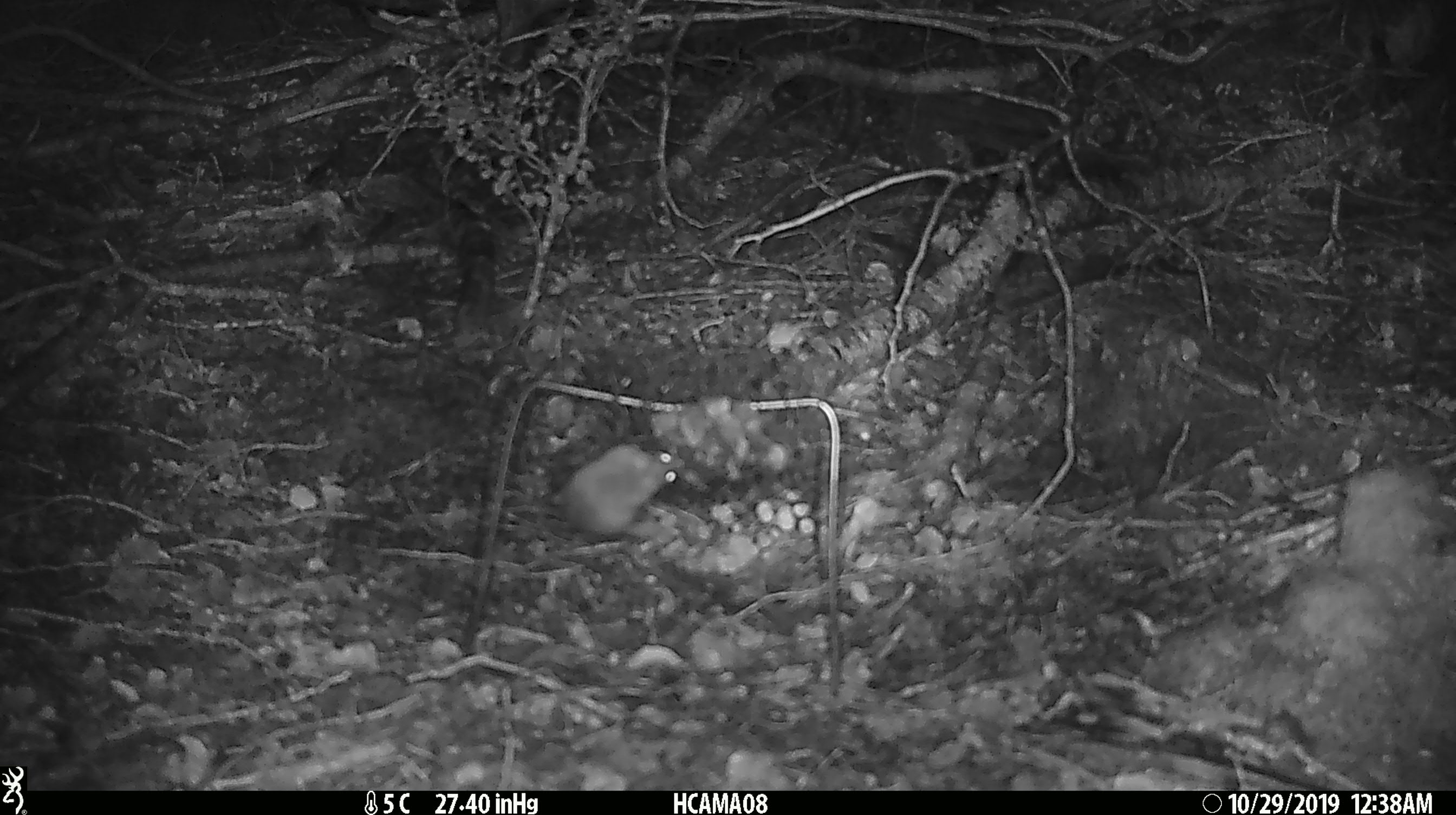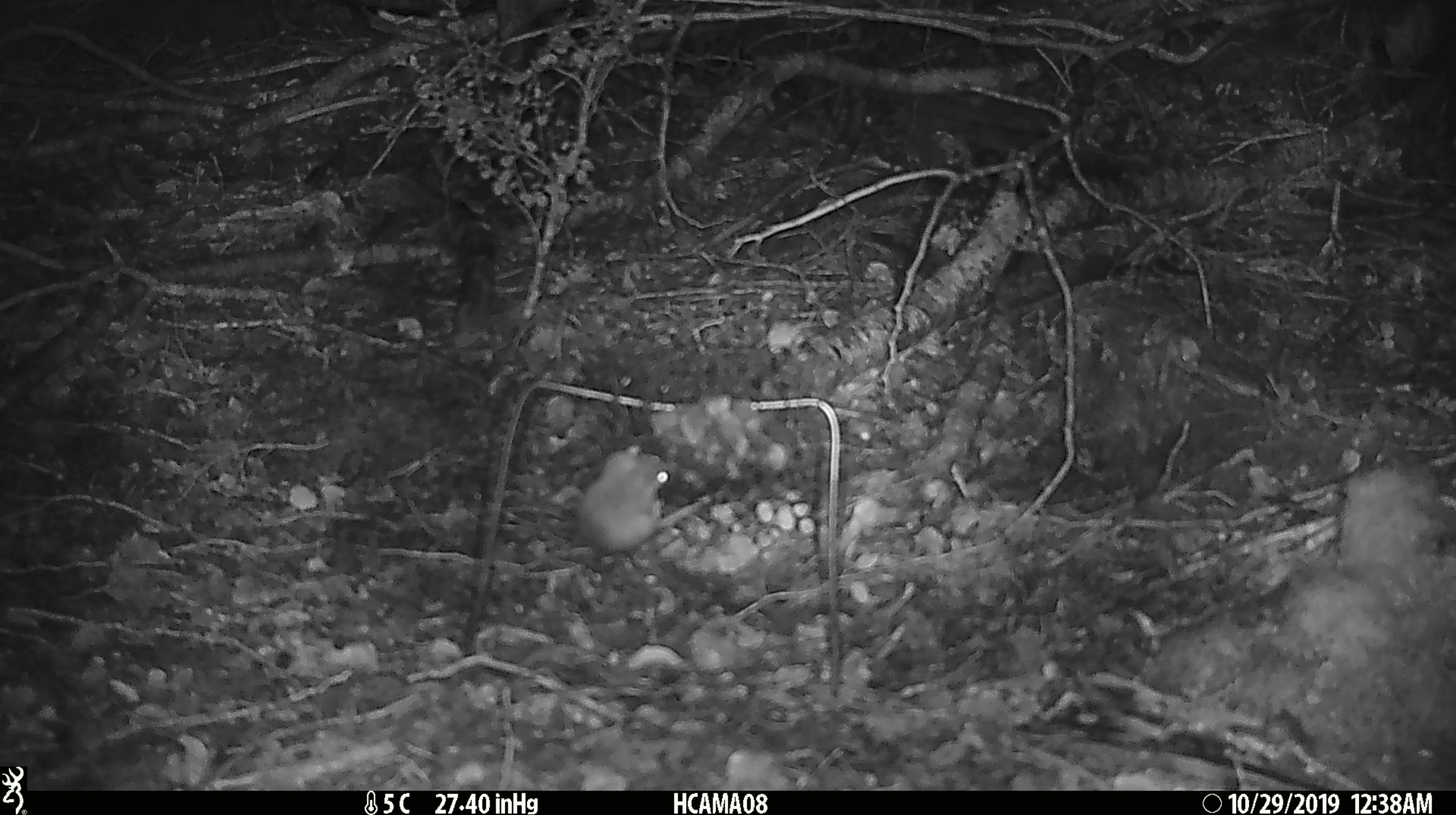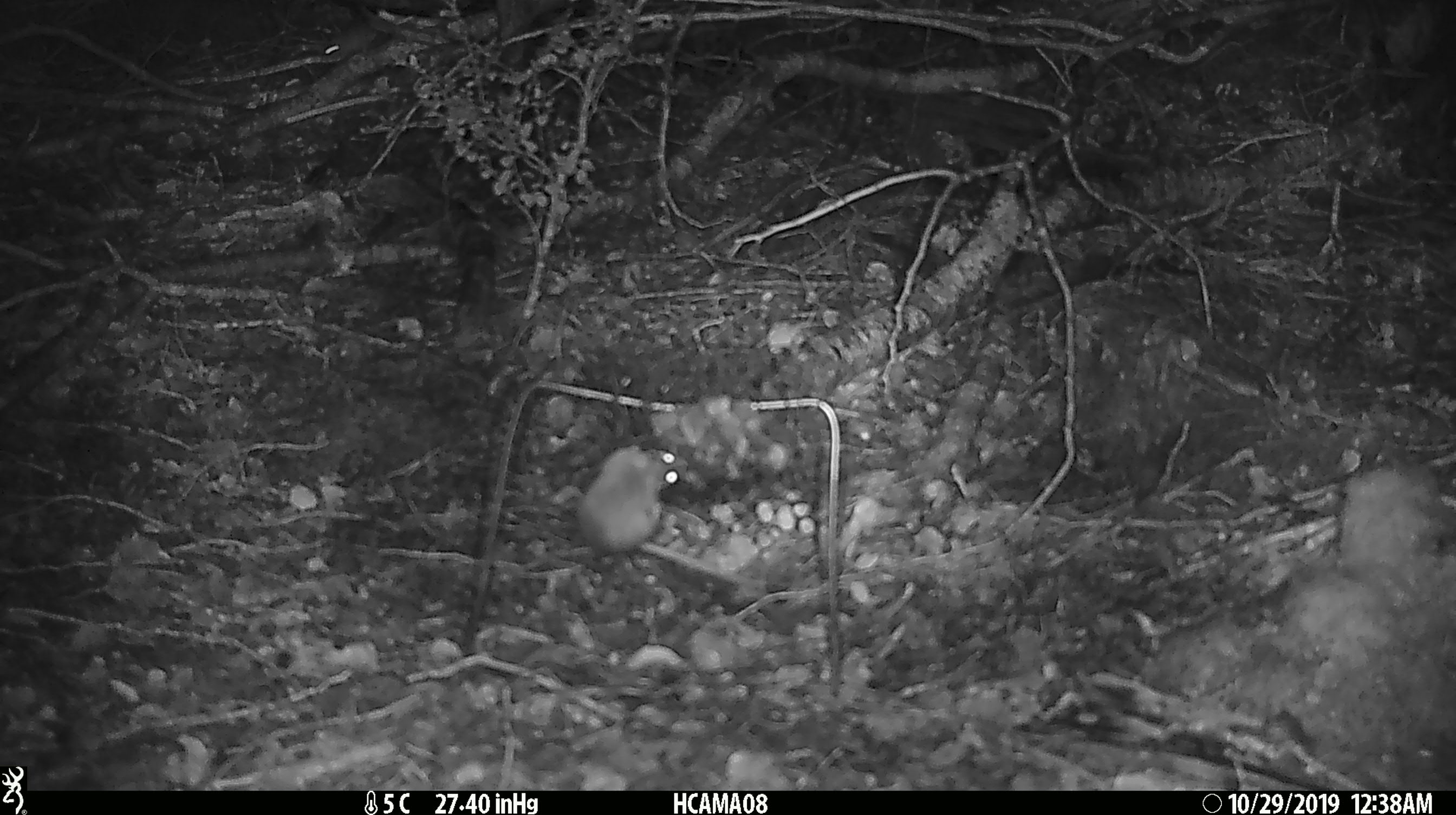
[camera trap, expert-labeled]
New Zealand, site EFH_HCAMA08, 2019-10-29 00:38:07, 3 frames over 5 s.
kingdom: Animalia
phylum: Chordata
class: Mammalia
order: Rodentia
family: Muridae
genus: Mus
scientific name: Mus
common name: mouse